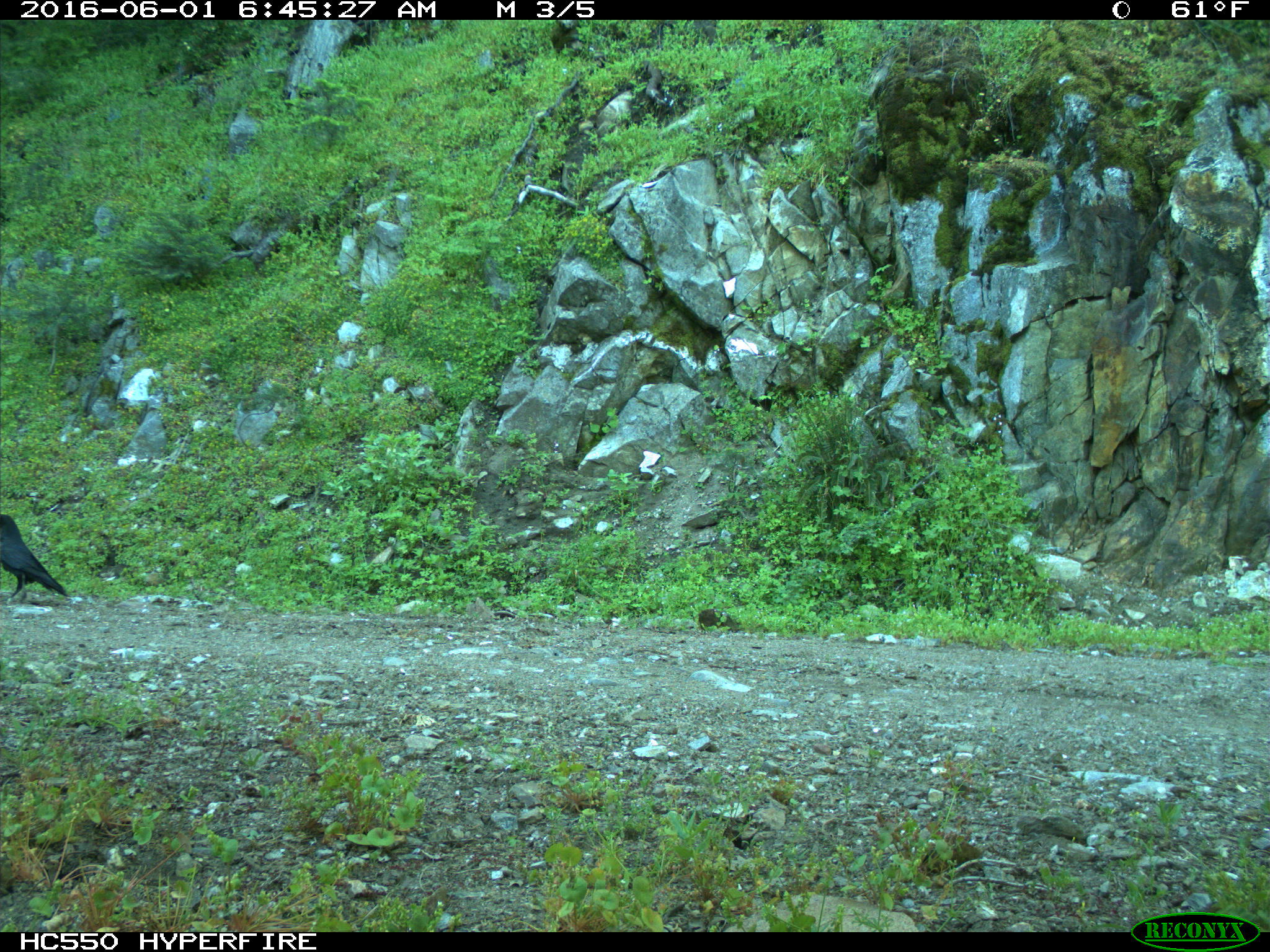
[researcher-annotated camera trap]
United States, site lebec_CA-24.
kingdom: Animalia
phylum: Chordata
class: Aves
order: Passeriformes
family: Corvidae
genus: Corvus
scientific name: Corvus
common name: crows and ravens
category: unidentified corvus